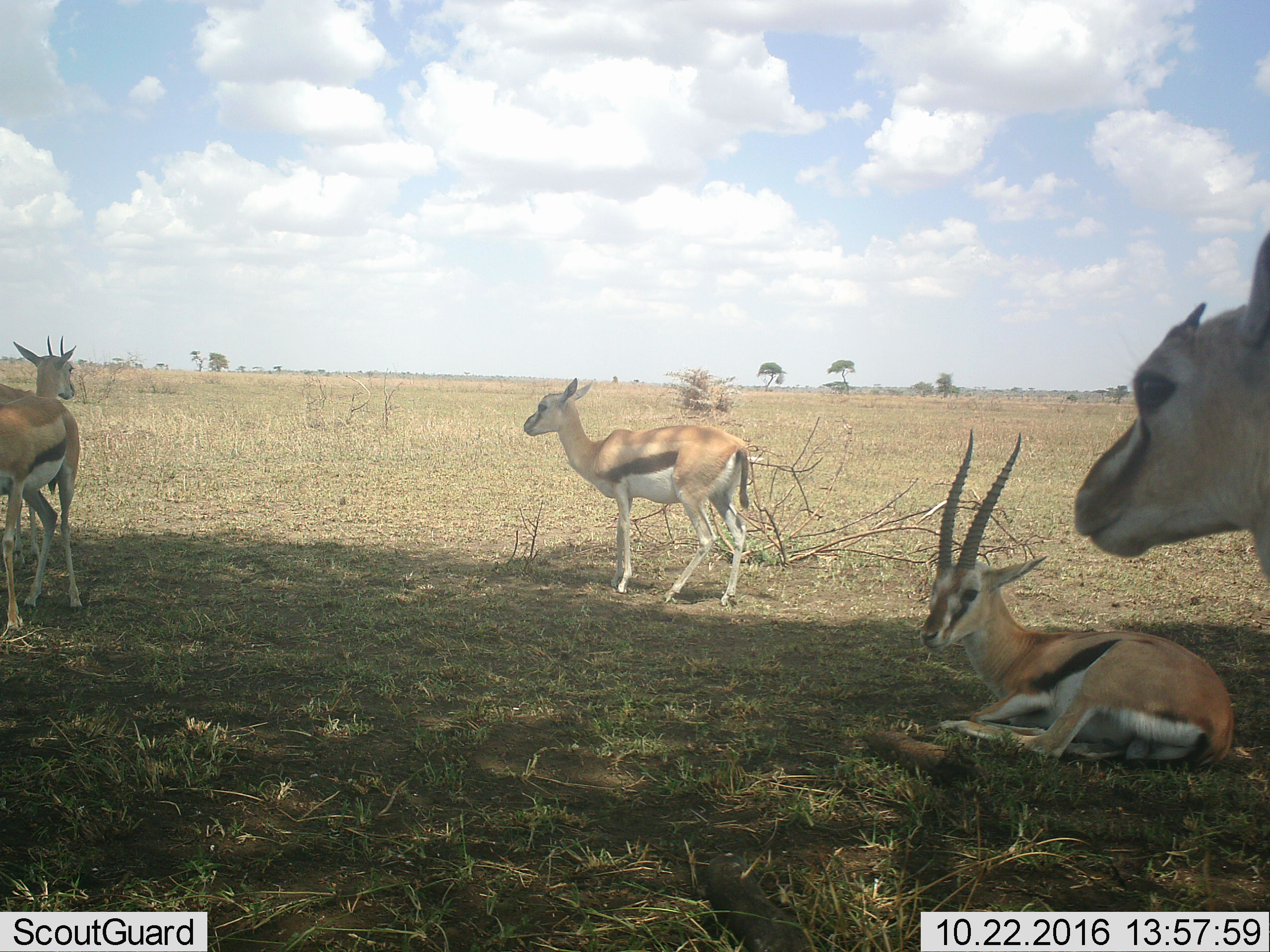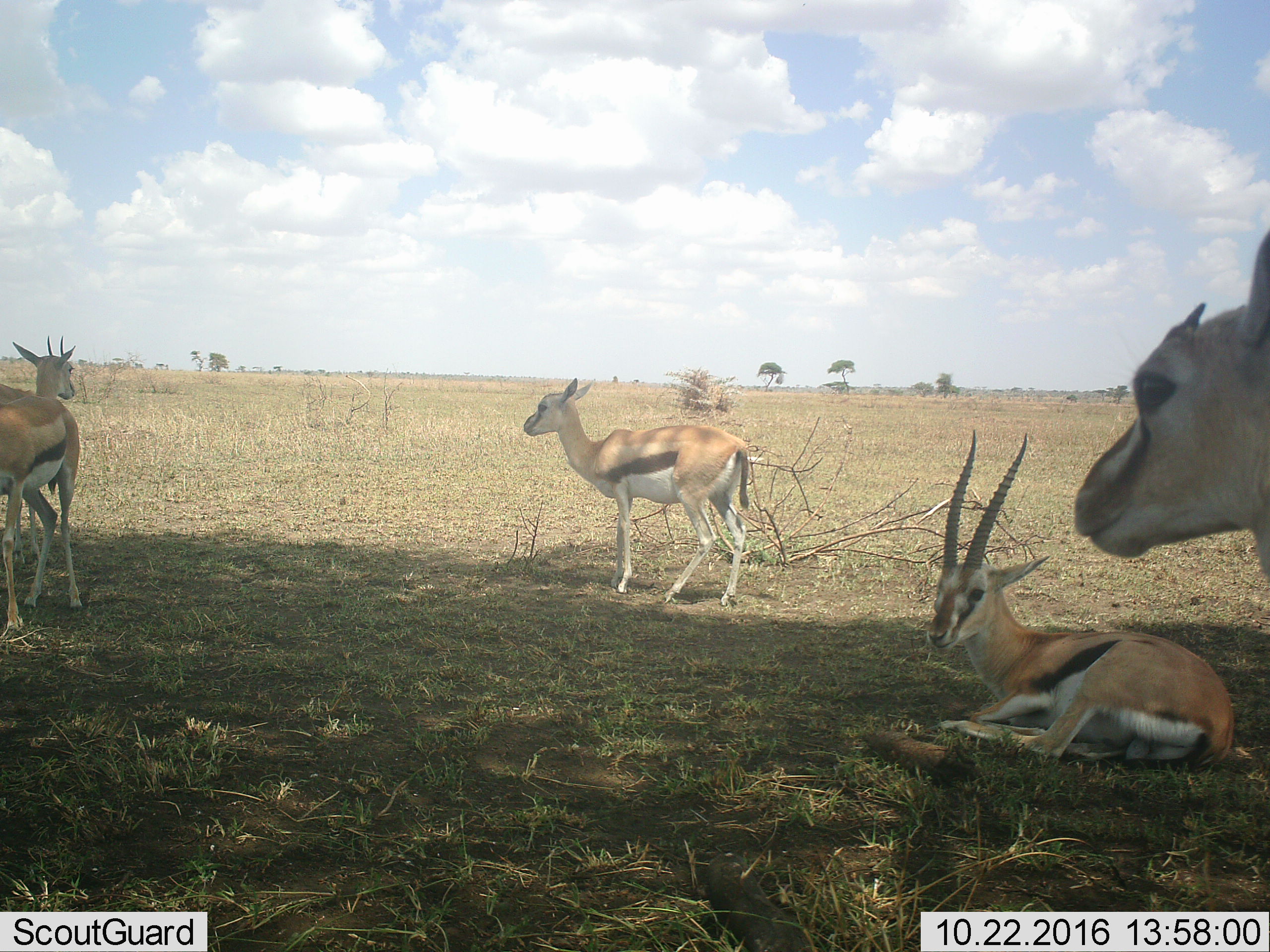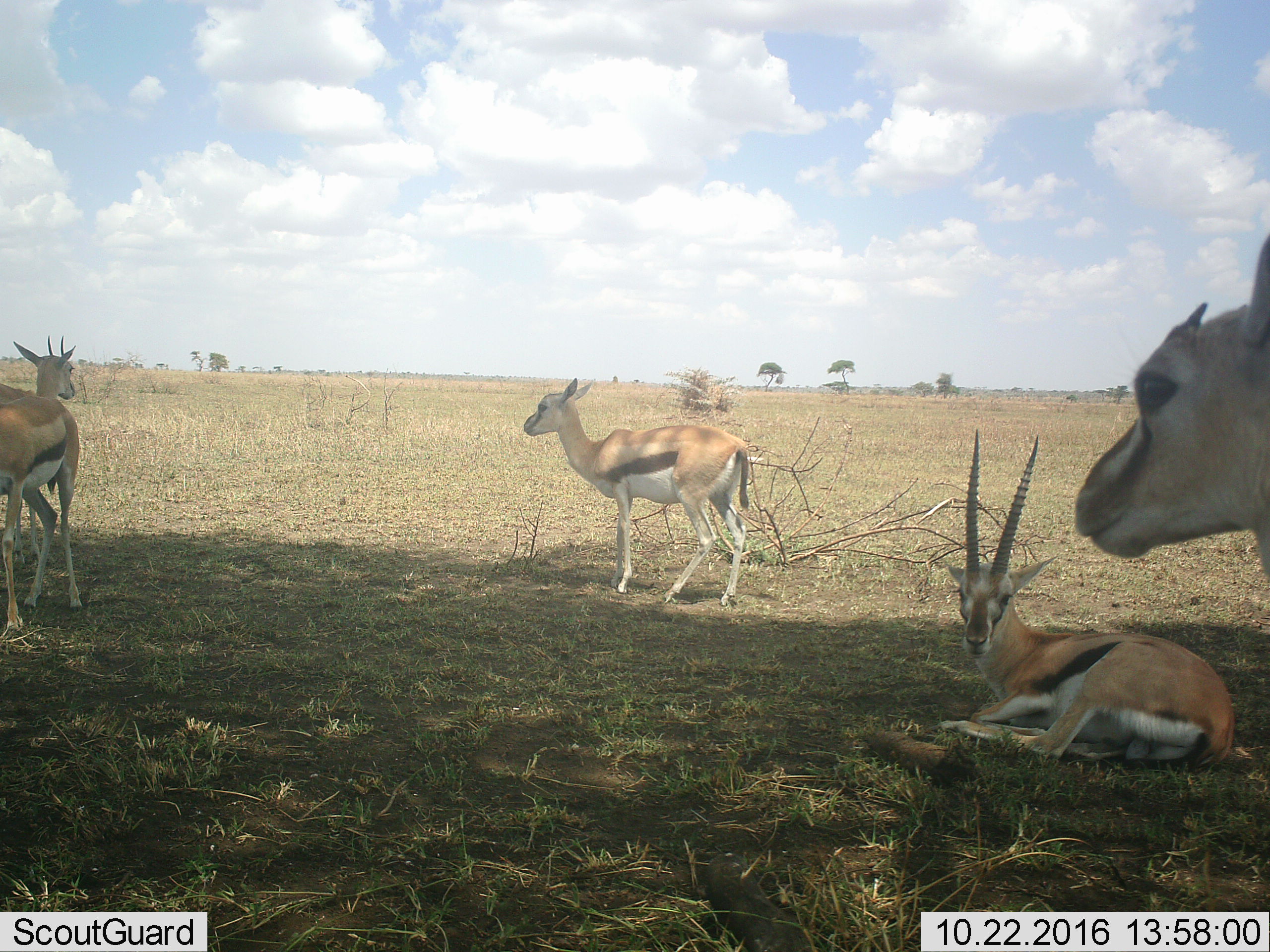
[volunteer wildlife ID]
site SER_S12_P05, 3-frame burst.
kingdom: Animalia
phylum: Chordata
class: Mammalia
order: Artiodactyla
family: Bovidae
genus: Eudorcas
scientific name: Eudorcas thomsonii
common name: thomson's gazelle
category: gazellethomsons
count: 4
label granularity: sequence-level